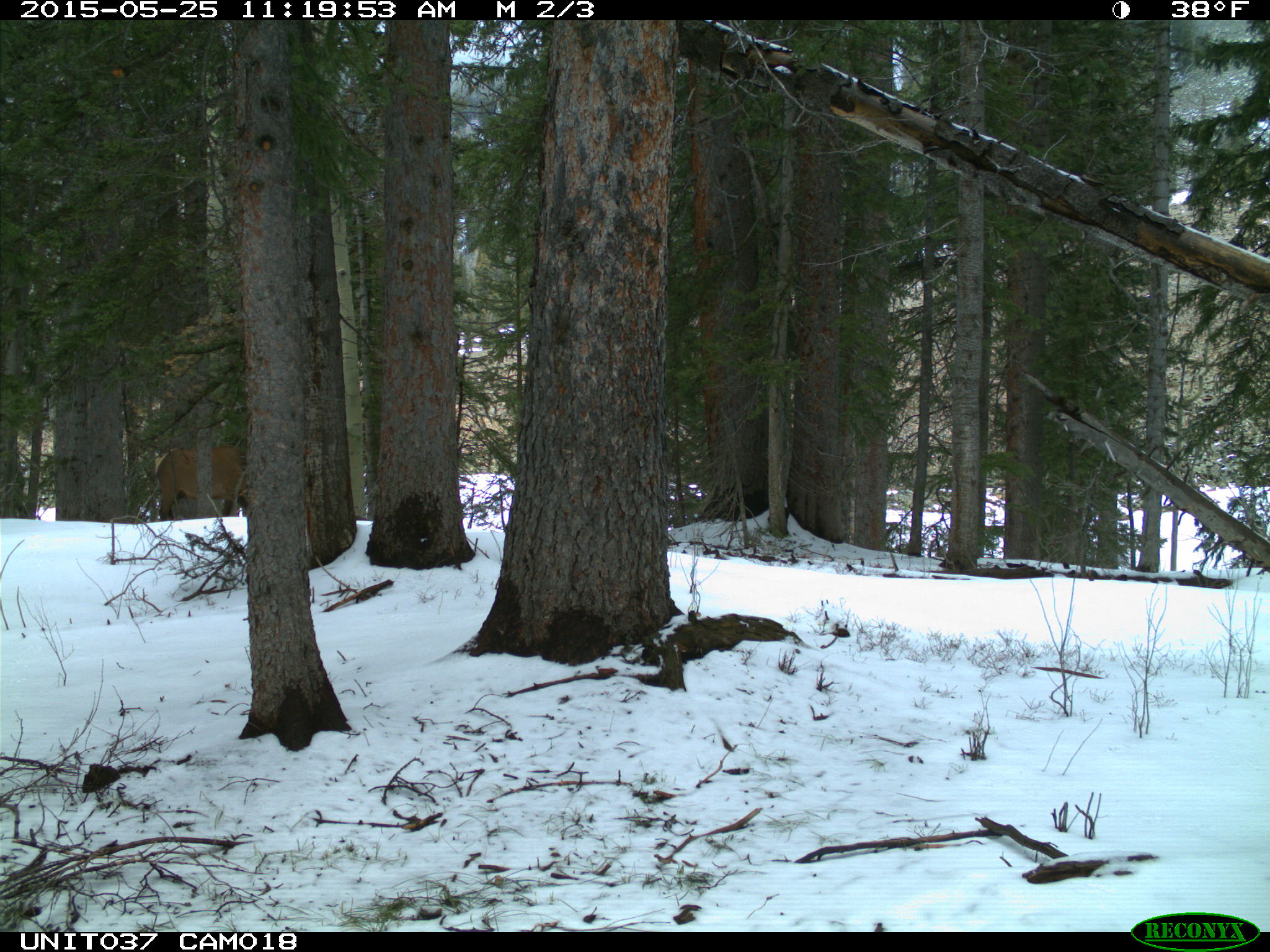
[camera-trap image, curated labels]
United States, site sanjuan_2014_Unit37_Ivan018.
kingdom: Animalia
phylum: Chordata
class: Mammalia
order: Artiodactyla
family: Cervidae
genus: Cervus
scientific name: Cervus elaphus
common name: red deer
Cervus elaphus (red deer).